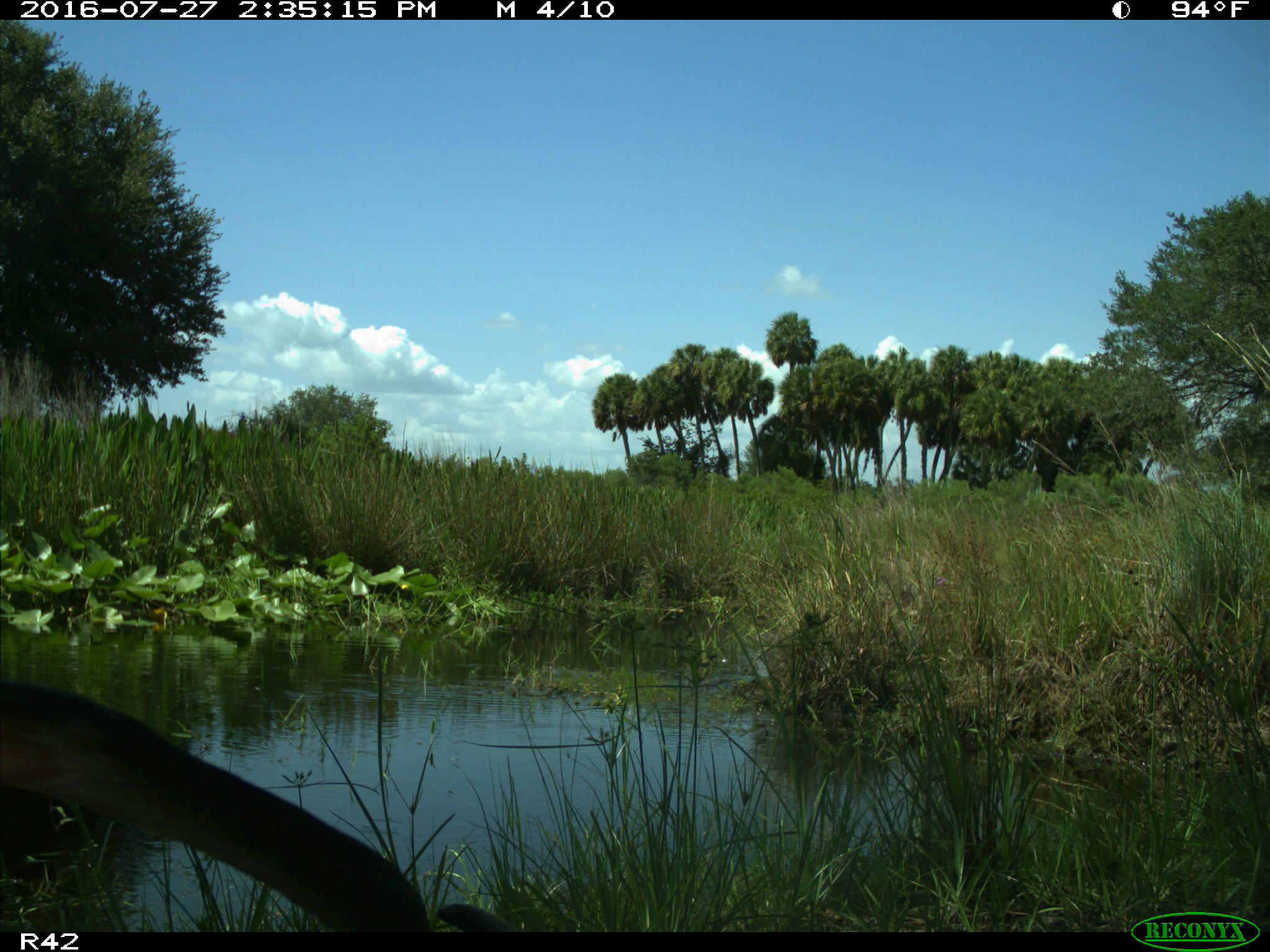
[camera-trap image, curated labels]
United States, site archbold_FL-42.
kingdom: Animalia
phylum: Chordata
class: Aves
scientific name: Aves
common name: birds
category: unidentified bird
Unidentified bird (birds) (Aves).